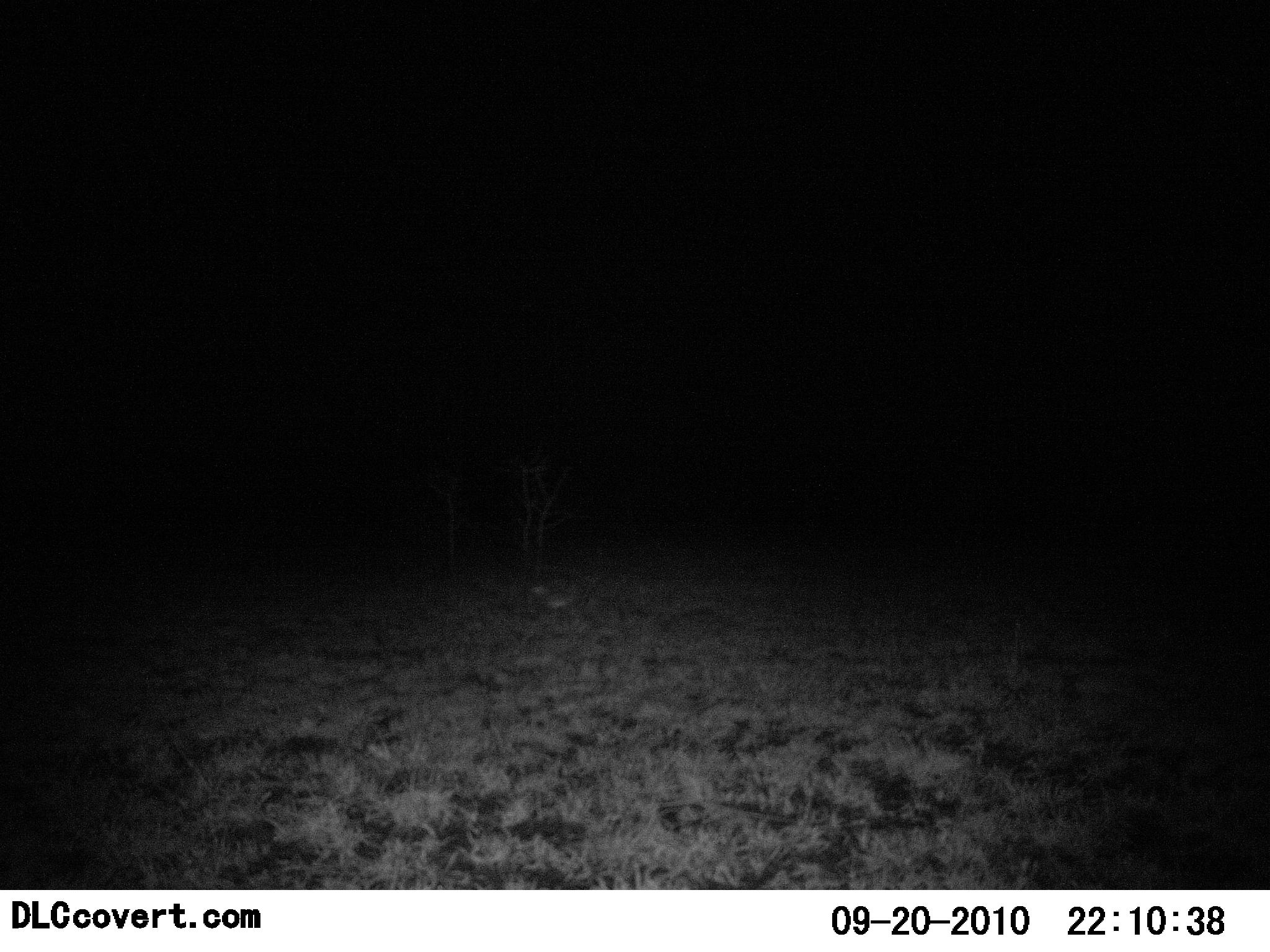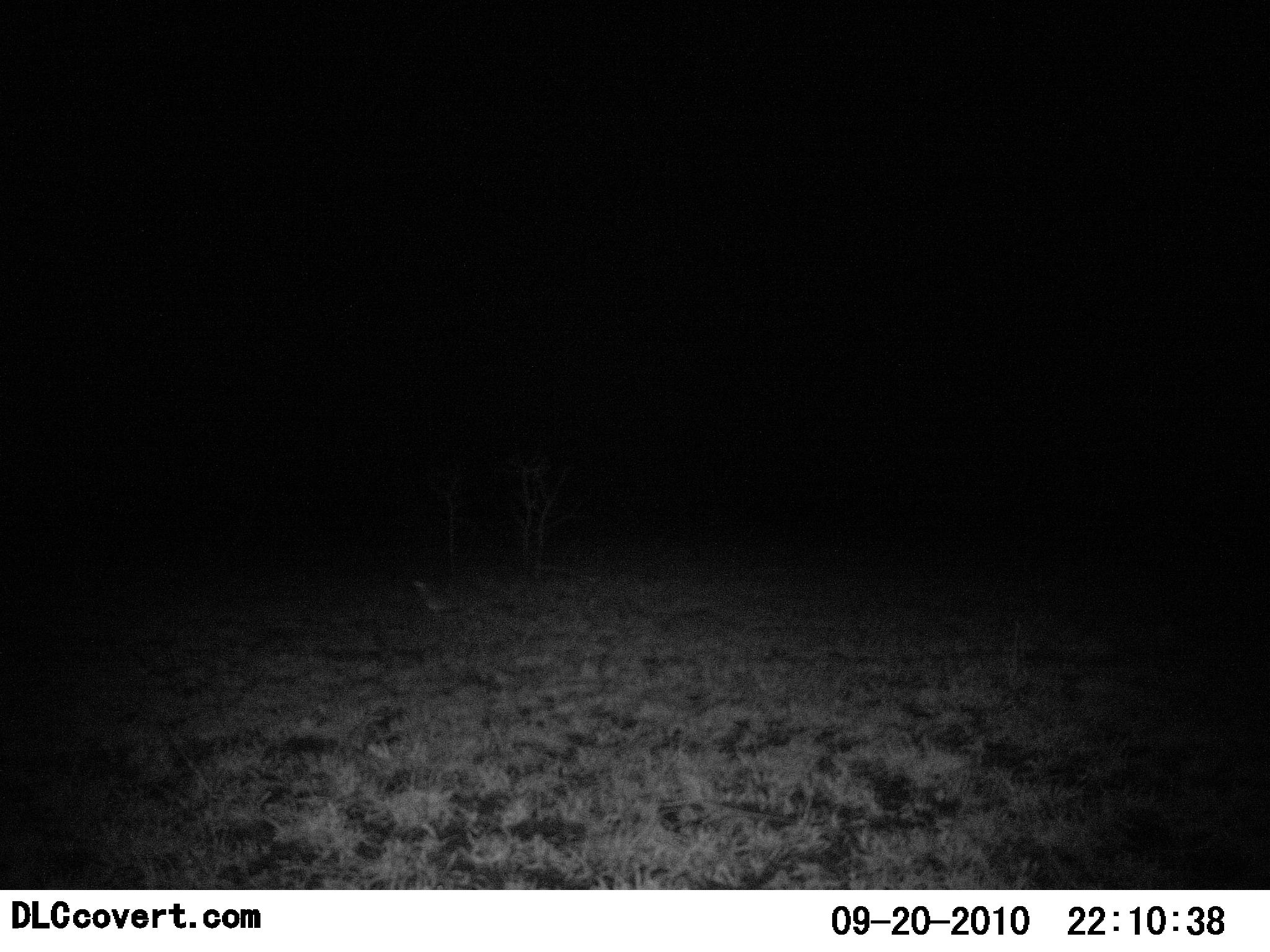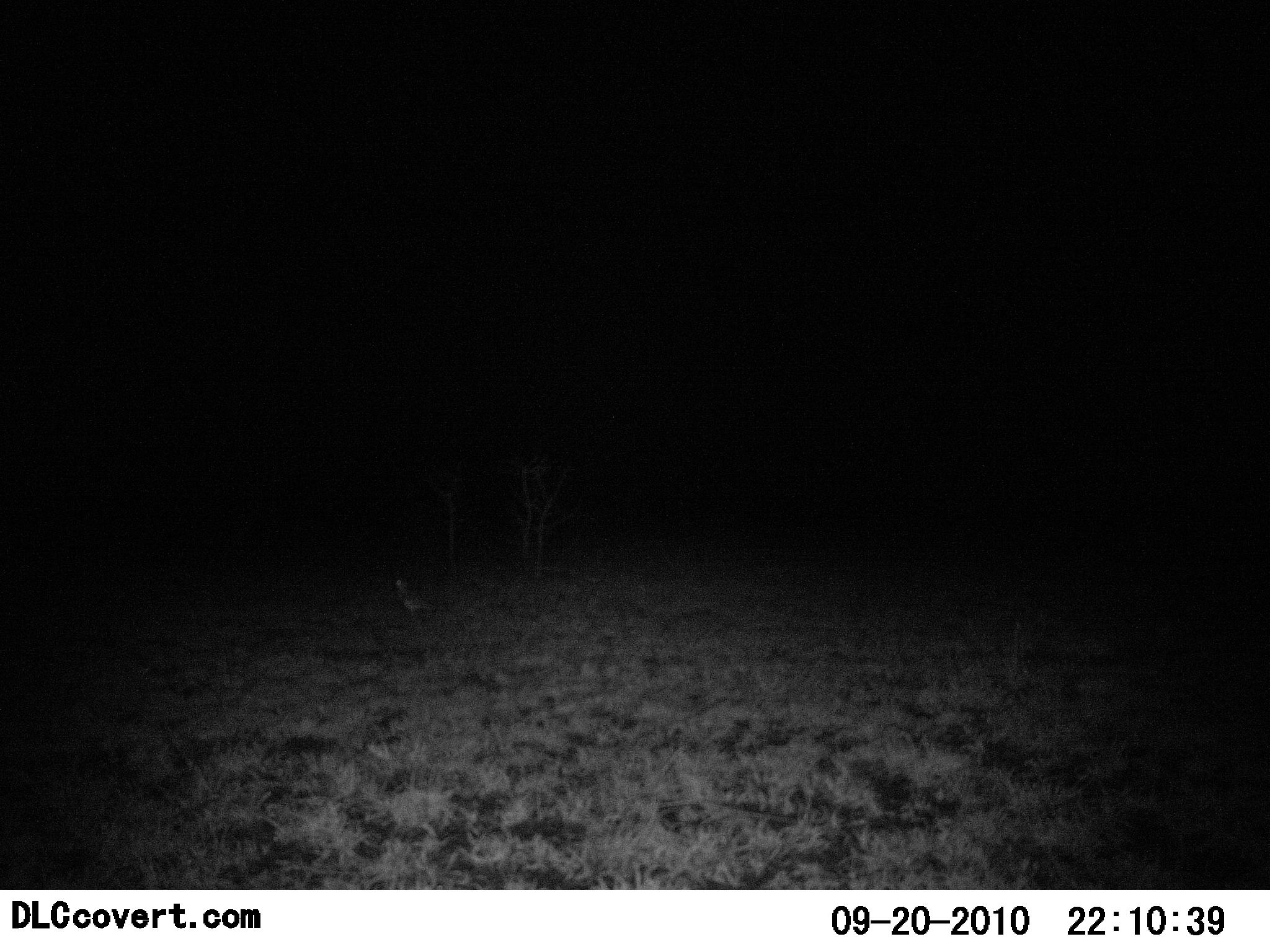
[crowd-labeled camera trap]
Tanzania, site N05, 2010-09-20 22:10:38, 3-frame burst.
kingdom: Animalia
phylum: Chordata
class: Aves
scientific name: Aves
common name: bird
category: otherbird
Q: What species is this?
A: Otherbird (bird) (Aves).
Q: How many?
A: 1.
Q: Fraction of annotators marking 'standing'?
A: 0%.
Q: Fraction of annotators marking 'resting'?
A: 0%.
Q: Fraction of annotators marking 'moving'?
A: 100%.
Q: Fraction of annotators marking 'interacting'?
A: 0%.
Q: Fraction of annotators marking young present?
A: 0%.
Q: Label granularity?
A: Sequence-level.